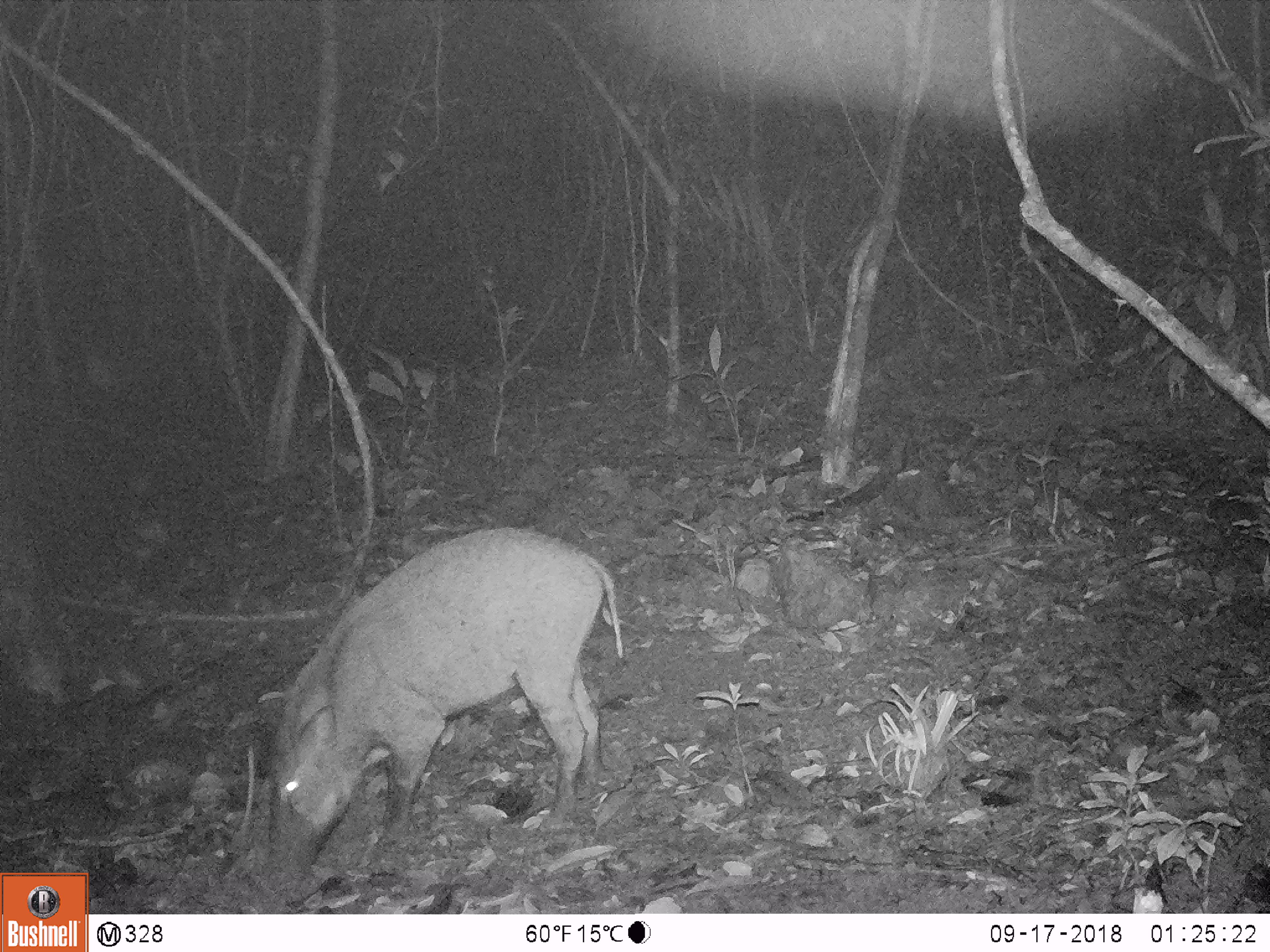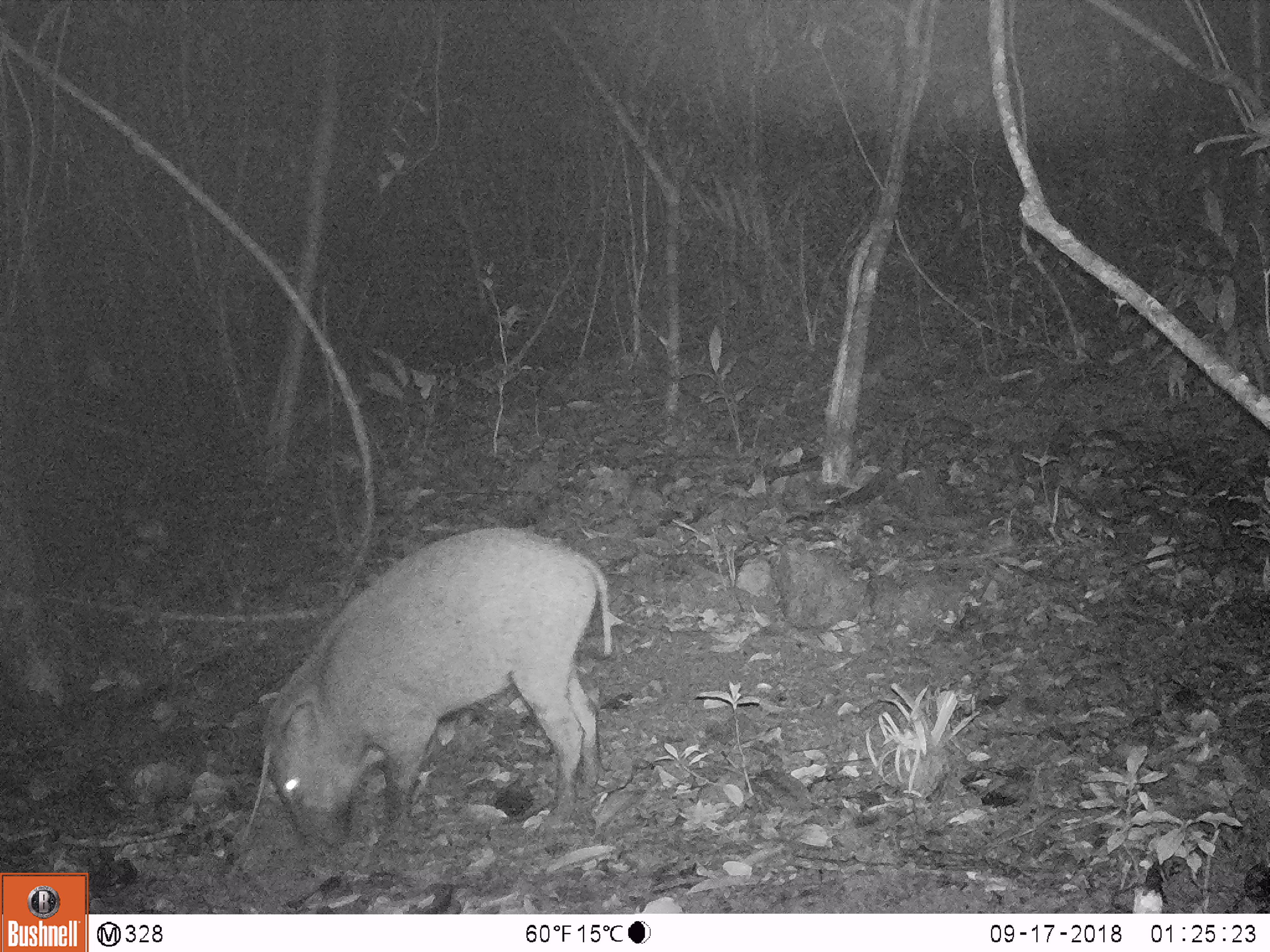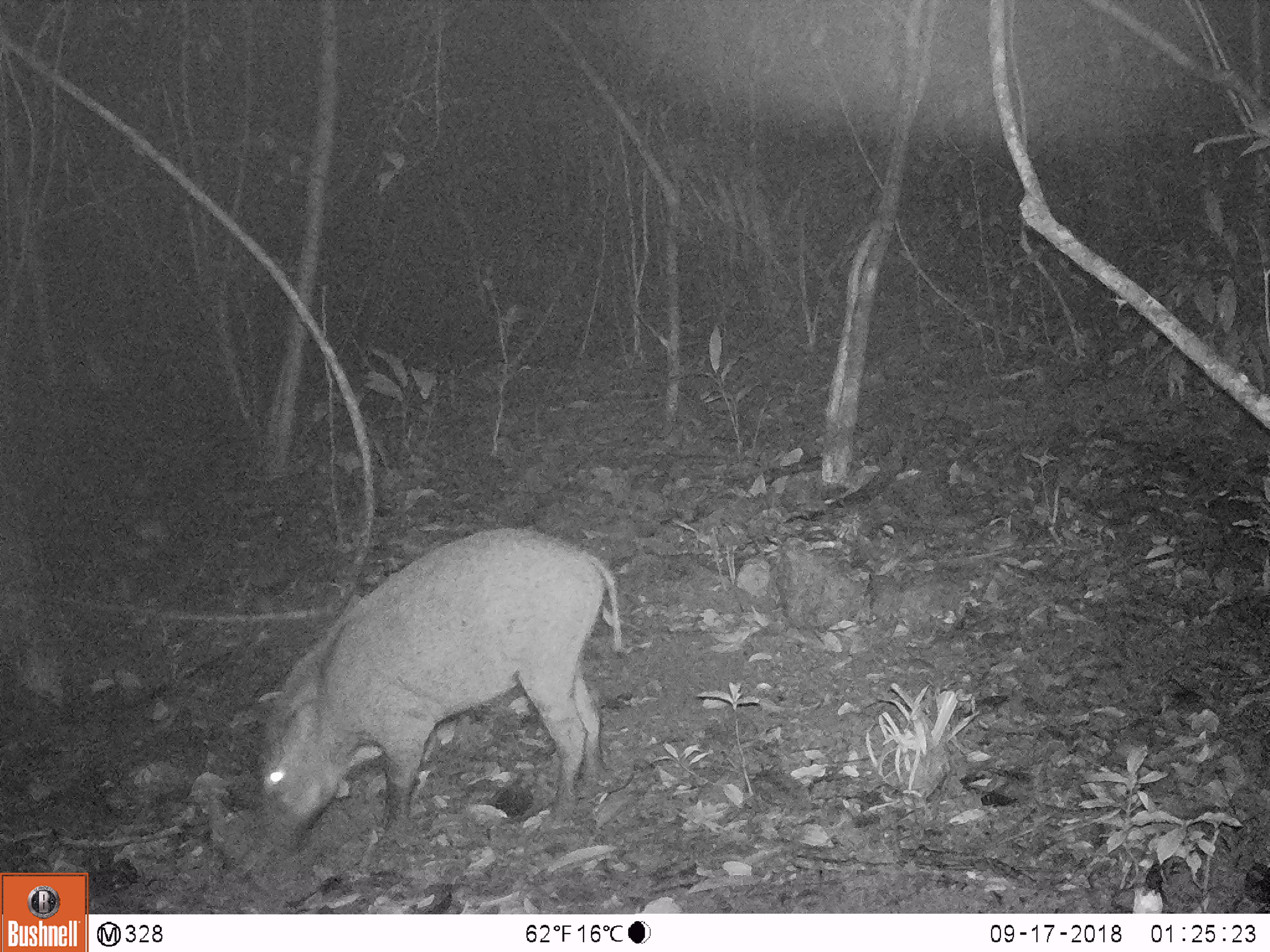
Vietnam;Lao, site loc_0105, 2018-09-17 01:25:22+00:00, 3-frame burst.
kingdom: Animalia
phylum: Chordata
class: Mammalia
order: Artiodactyla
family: Suidae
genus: Sus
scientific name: Sus scrofa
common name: eurasian wild pig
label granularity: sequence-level